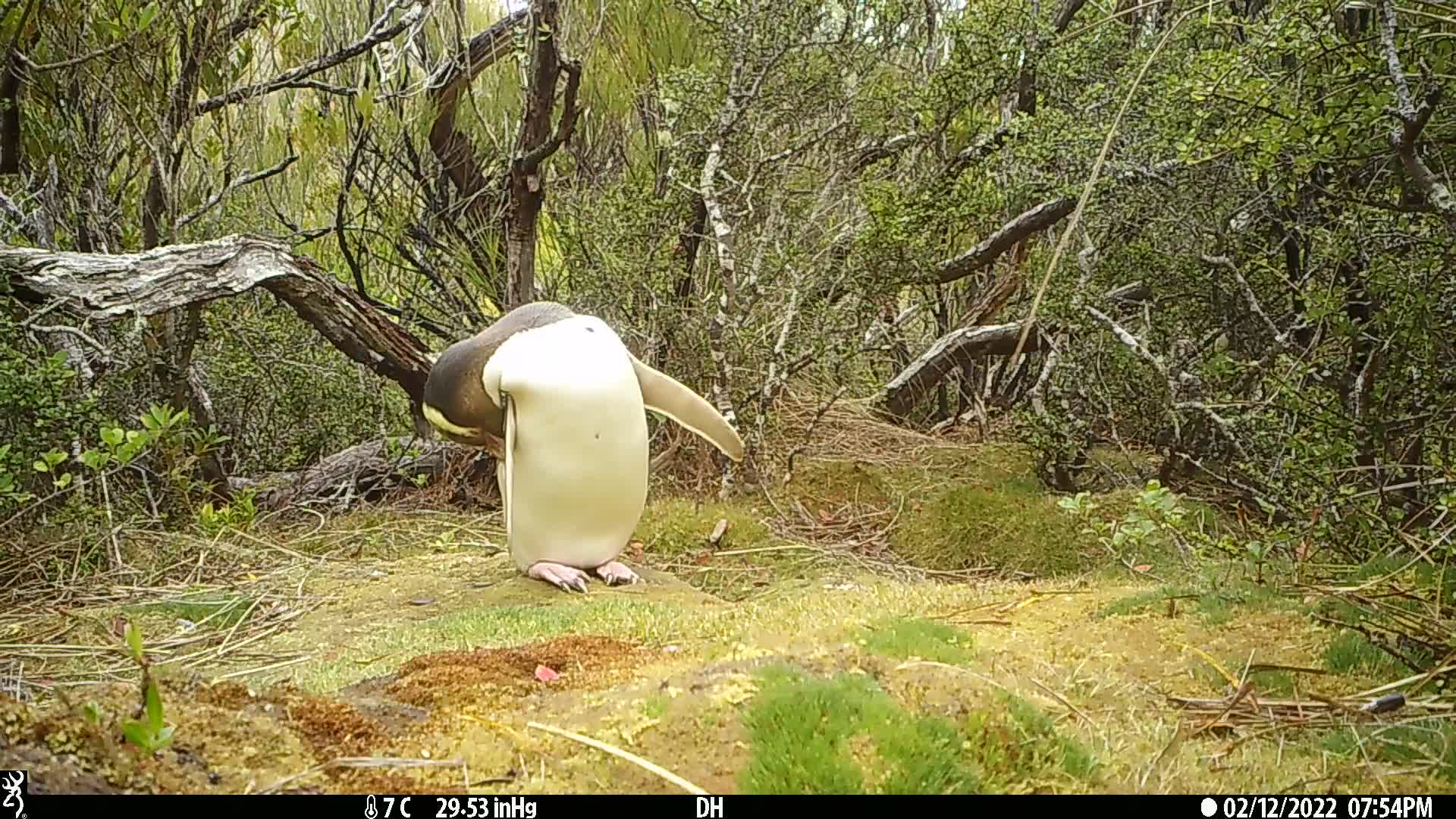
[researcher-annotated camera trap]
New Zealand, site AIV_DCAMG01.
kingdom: Animalia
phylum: Chordata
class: Aves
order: Sphenisciformes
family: Spheniscidae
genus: Megadyptes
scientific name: Megadyptes antipodes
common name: yellow-eyed penguin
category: yellow eyed penguin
Yellow eyed penguin (yellow-eyed penguin) (Megadyptes antipodes).